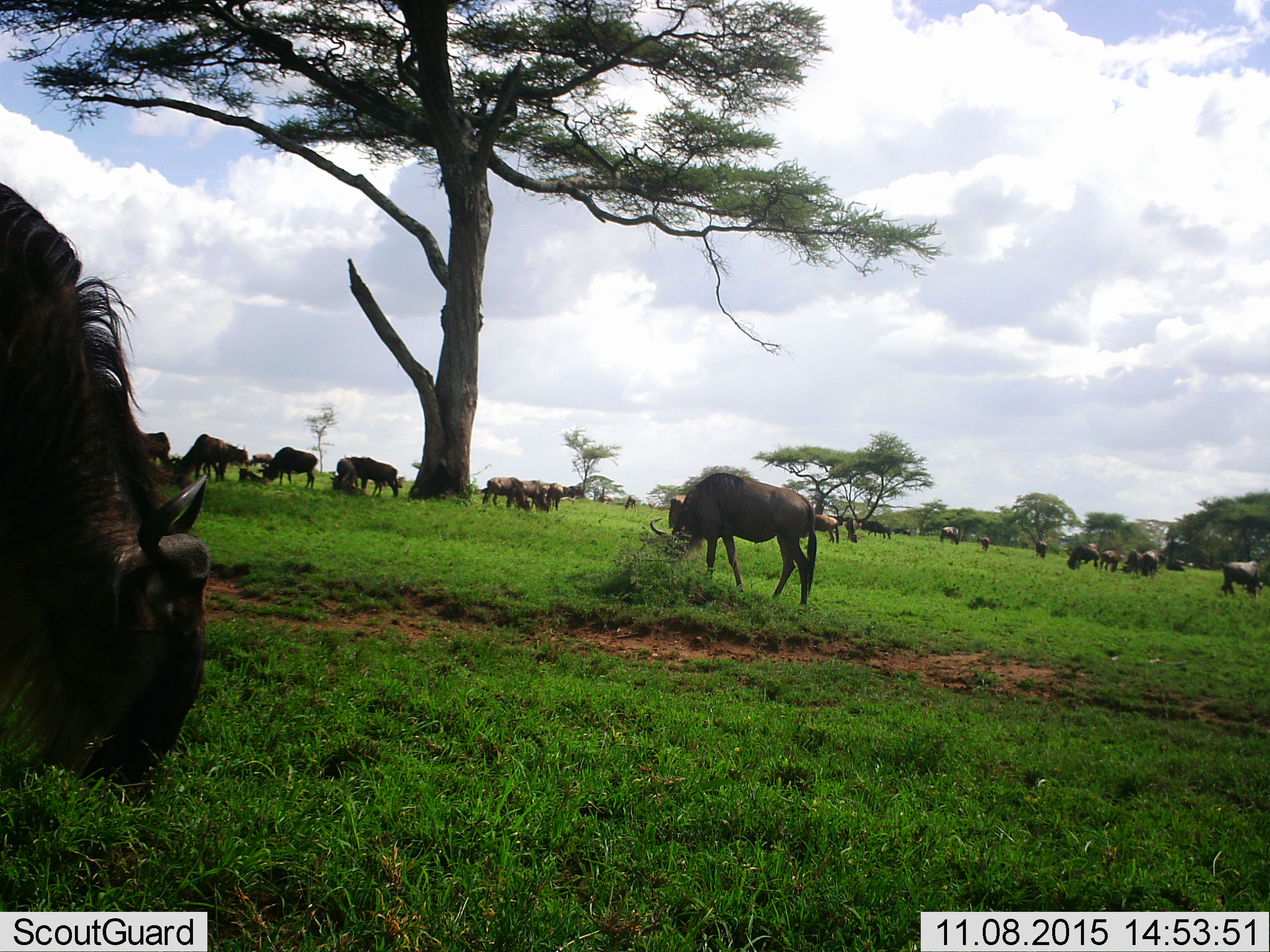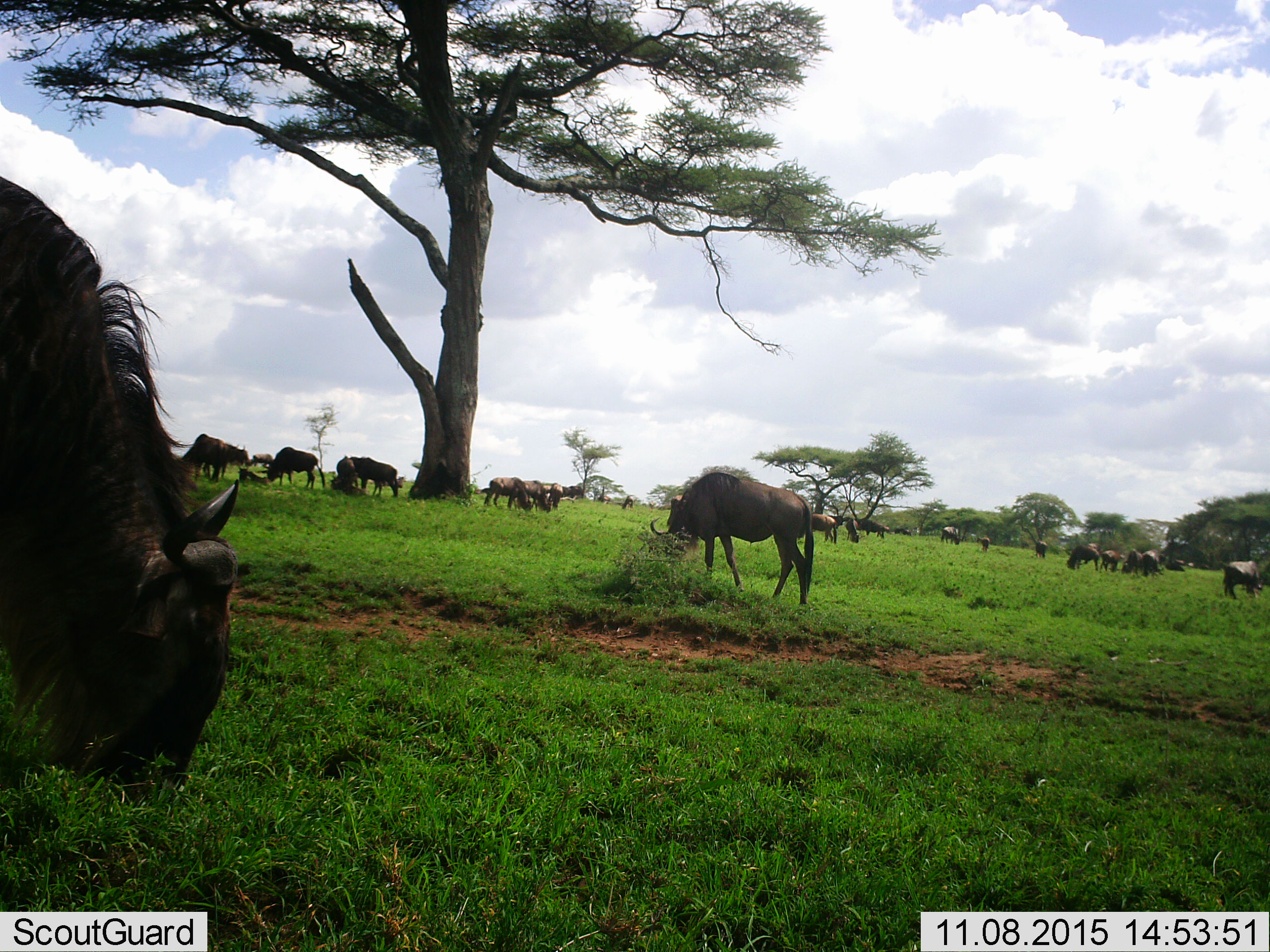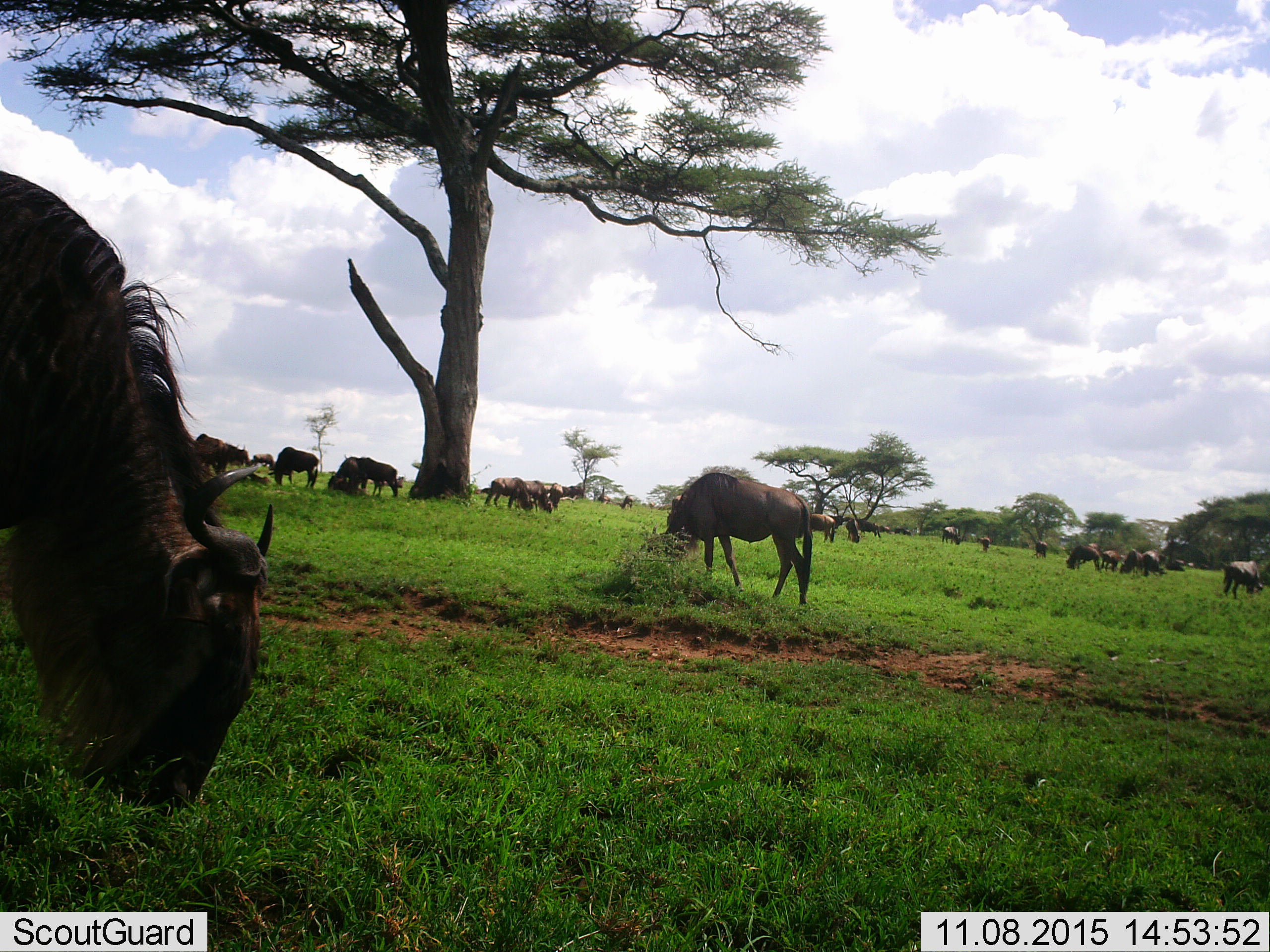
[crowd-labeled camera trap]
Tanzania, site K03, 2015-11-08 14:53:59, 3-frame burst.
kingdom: Animalia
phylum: Chordata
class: Mammalia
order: Artiodactyla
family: Bovidae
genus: Connochaetes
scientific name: Connochaetes taurinus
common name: blue wildebeest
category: wildebeest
Wildebeest (blue wildebeest) (Connochaetes taurinus), count 11-50. Behavior (volunteer vote fractions): standing 56%, resting 22%, moving 44%, interacting 0%. Young present (vote fraction): 22%. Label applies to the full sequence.